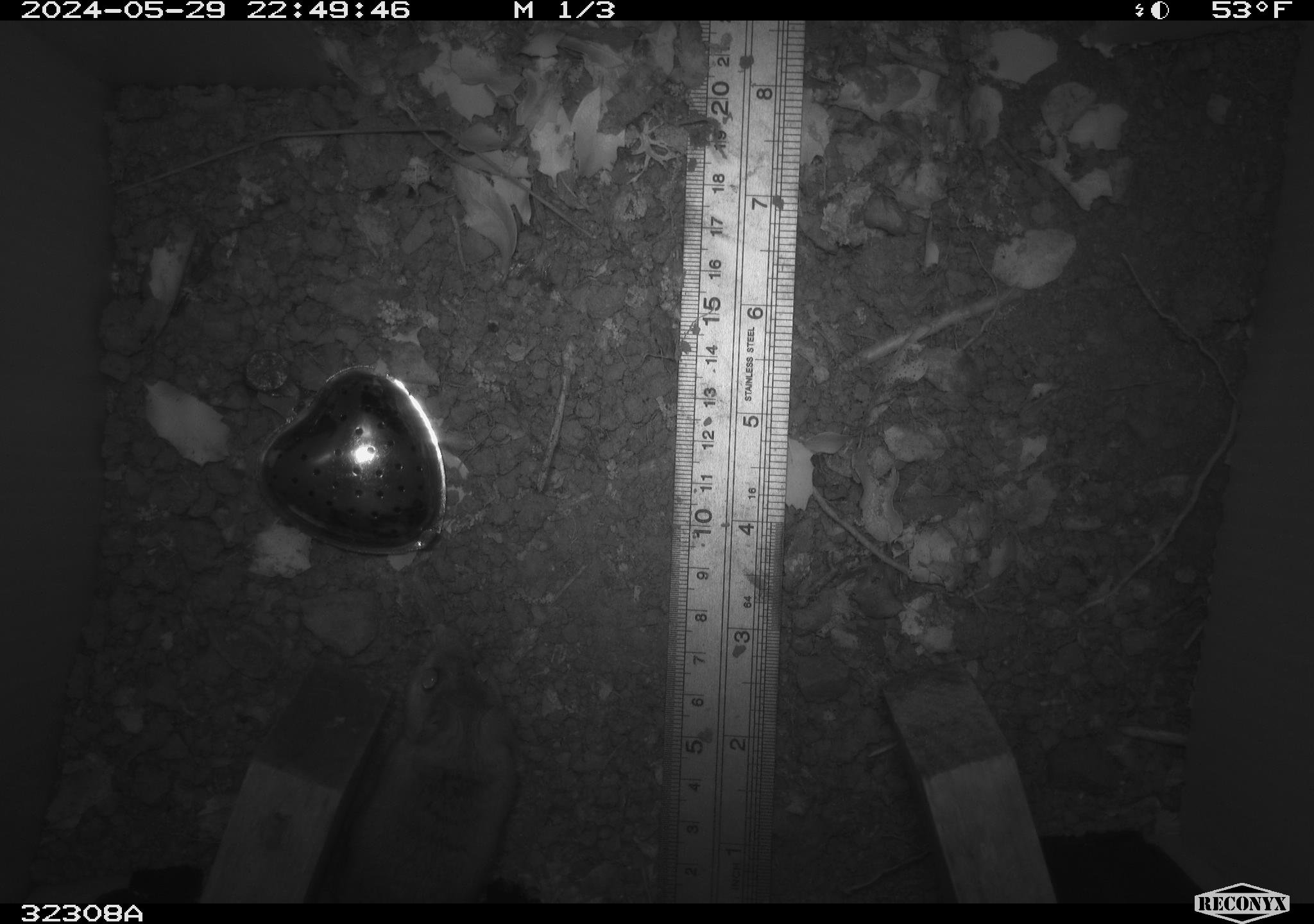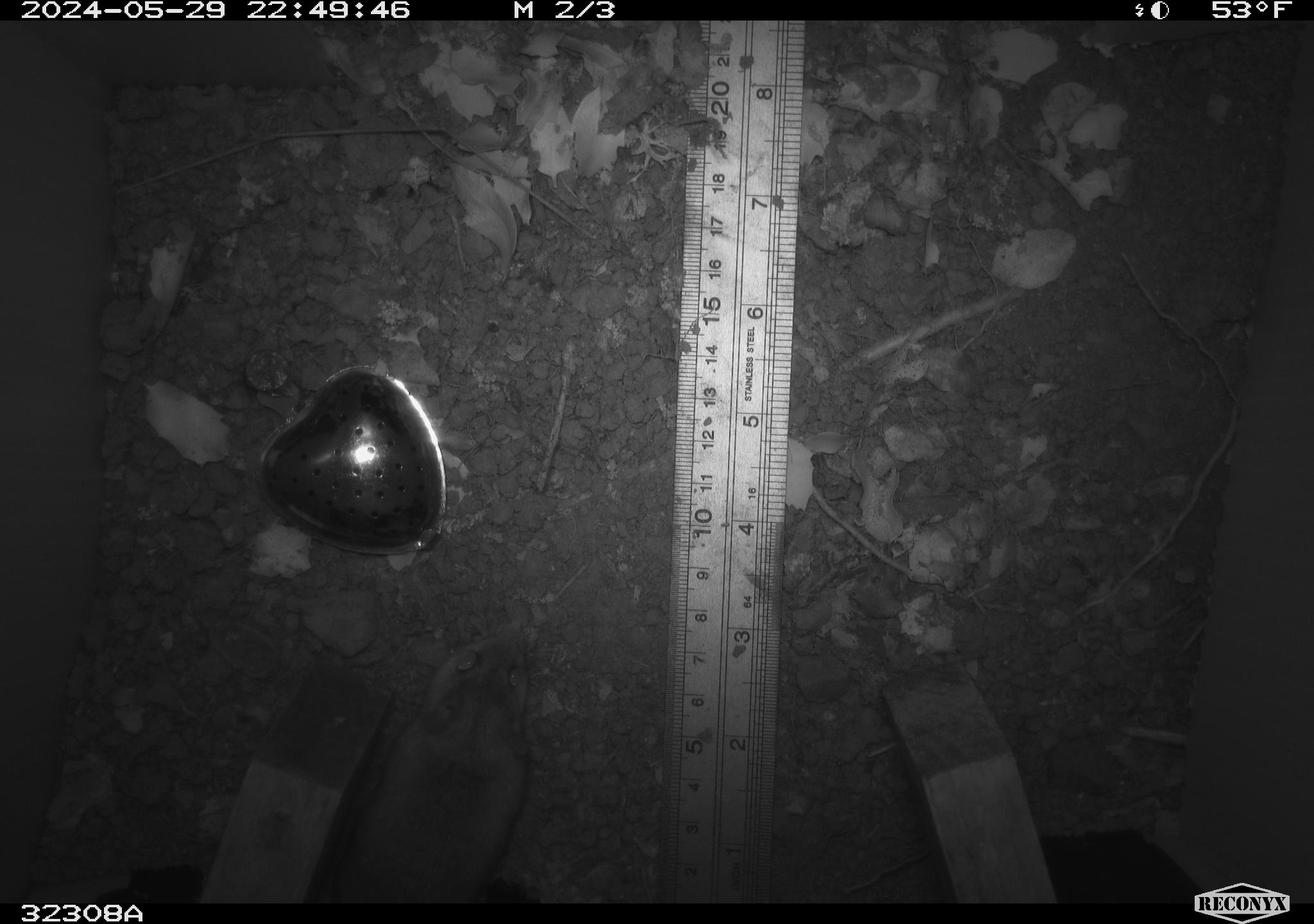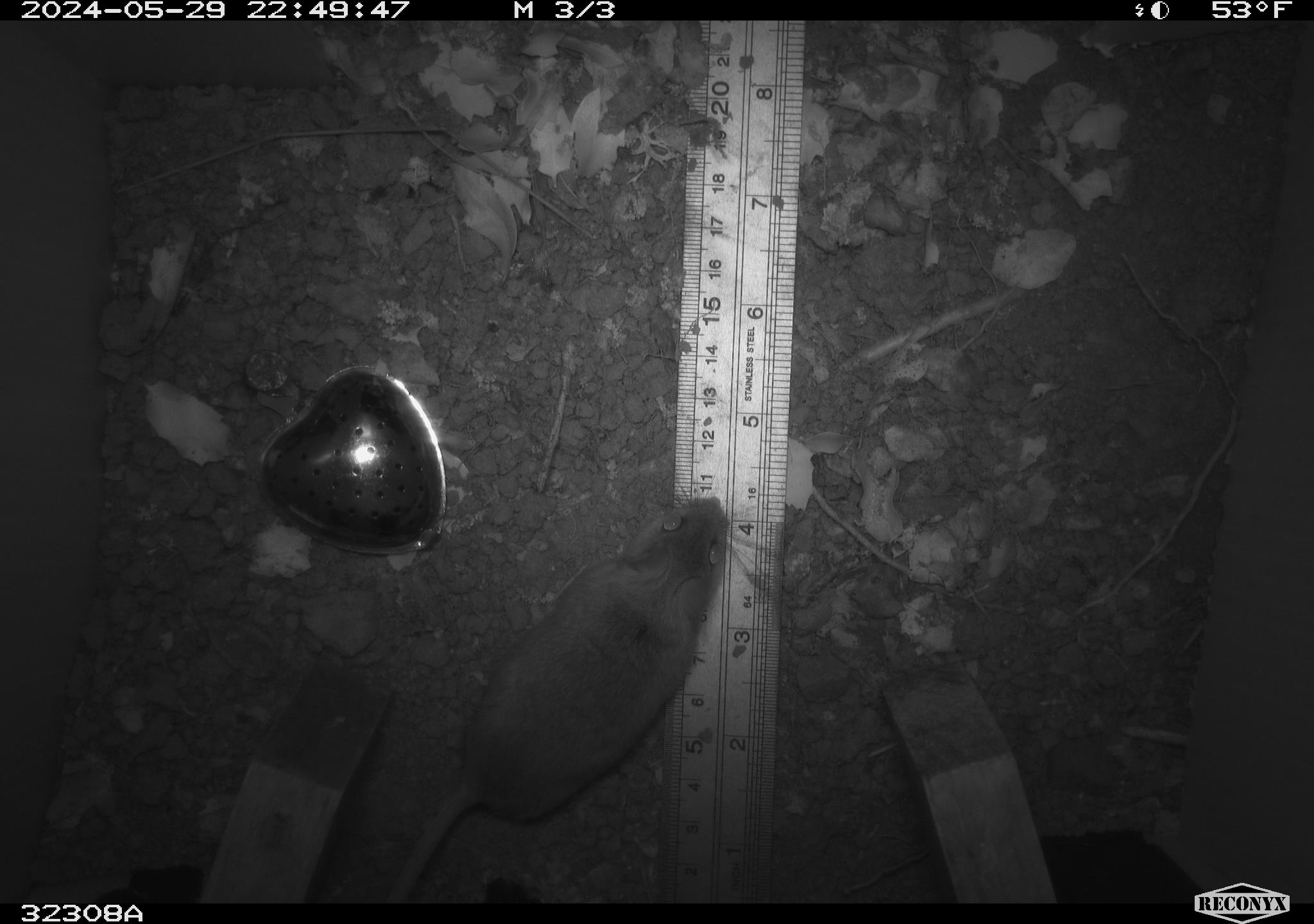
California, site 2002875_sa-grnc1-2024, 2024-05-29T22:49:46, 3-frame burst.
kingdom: Animalia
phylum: Chordata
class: Mammalia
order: Rodentia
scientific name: Rodentia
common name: rodent